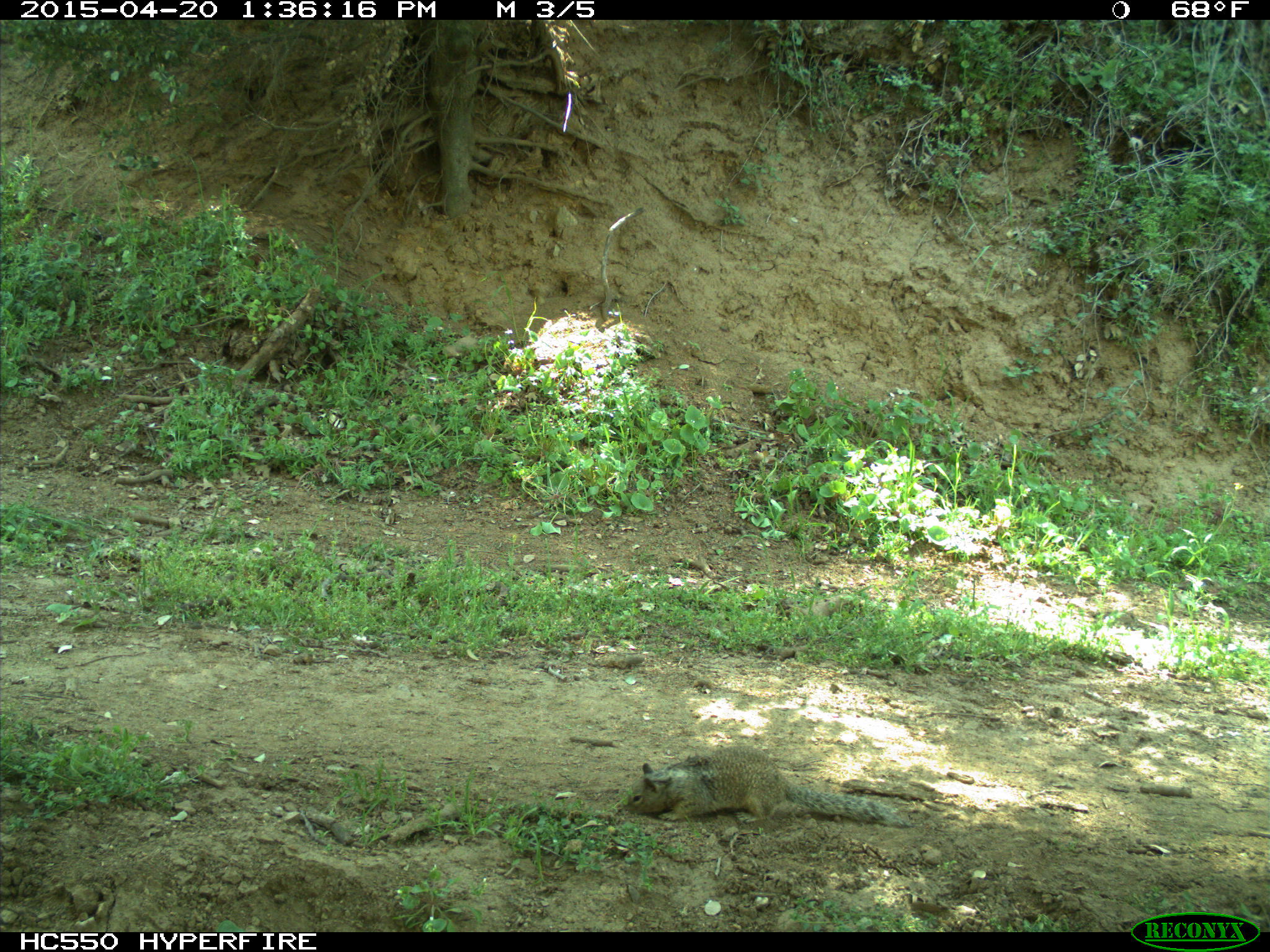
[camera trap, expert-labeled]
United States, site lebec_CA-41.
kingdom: Animalia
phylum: Chordata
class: Mammalia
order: Rodentia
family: Sciuridae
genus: Otospermophilus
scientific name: Otospermophilus beecheyi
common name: california ground squirrel